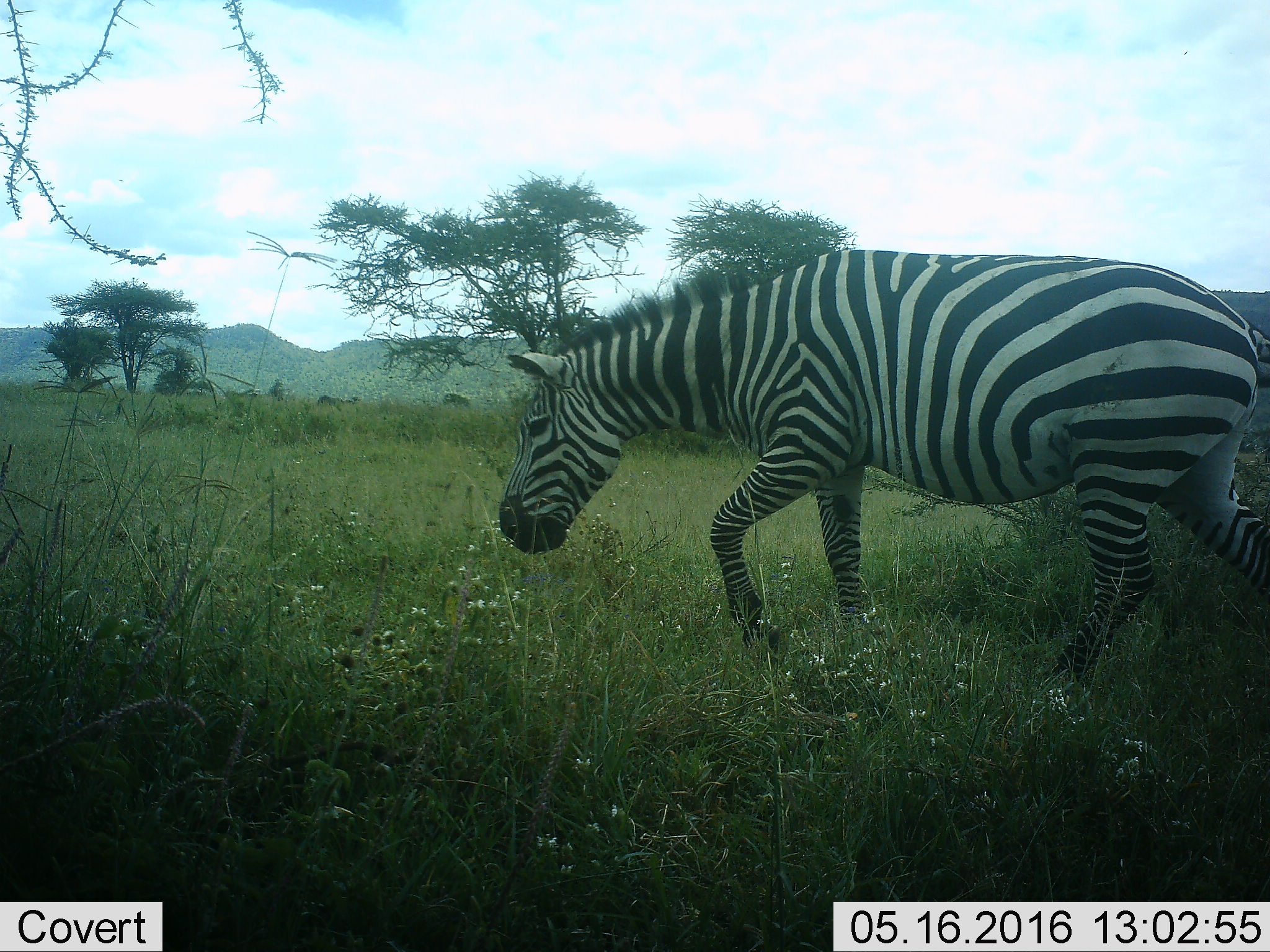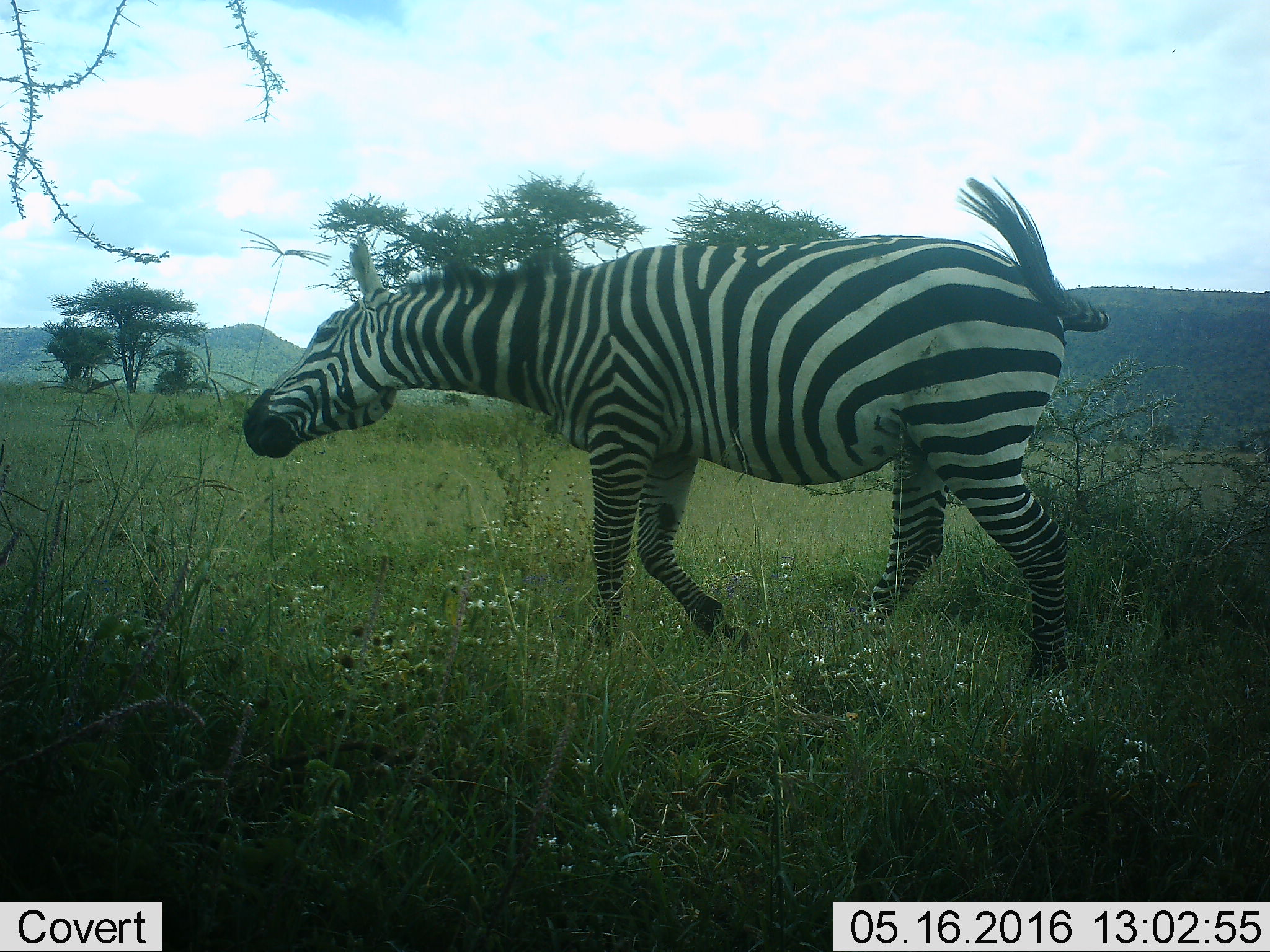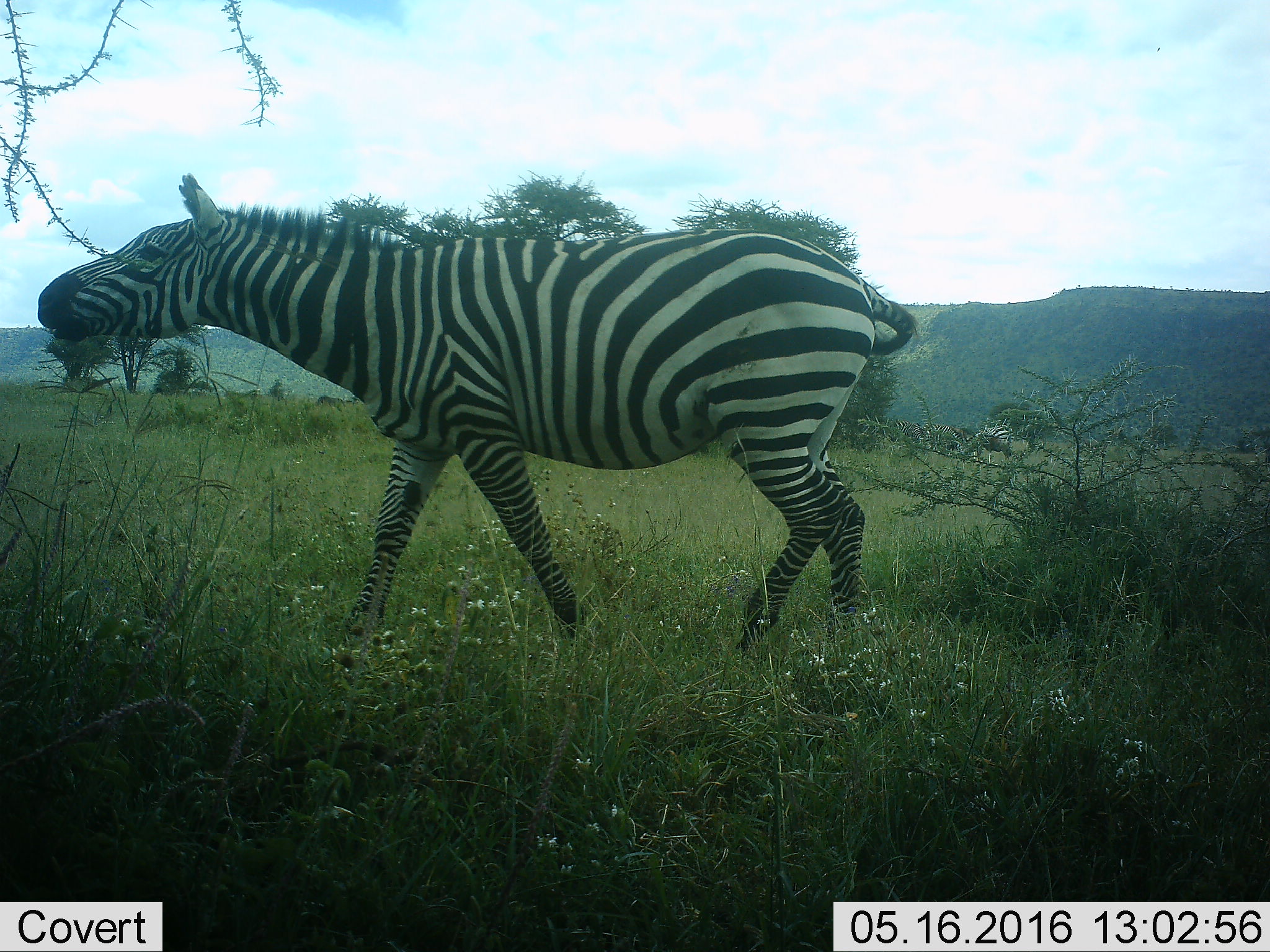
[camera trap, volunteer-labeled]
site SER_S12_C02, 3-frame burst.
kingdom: Animalia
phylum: Chordata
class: Mammalia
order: Perissodactyla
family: Equidae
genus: Equus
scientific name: Equus quagga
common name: plains zebra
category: zebraplains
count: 1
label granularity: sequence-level